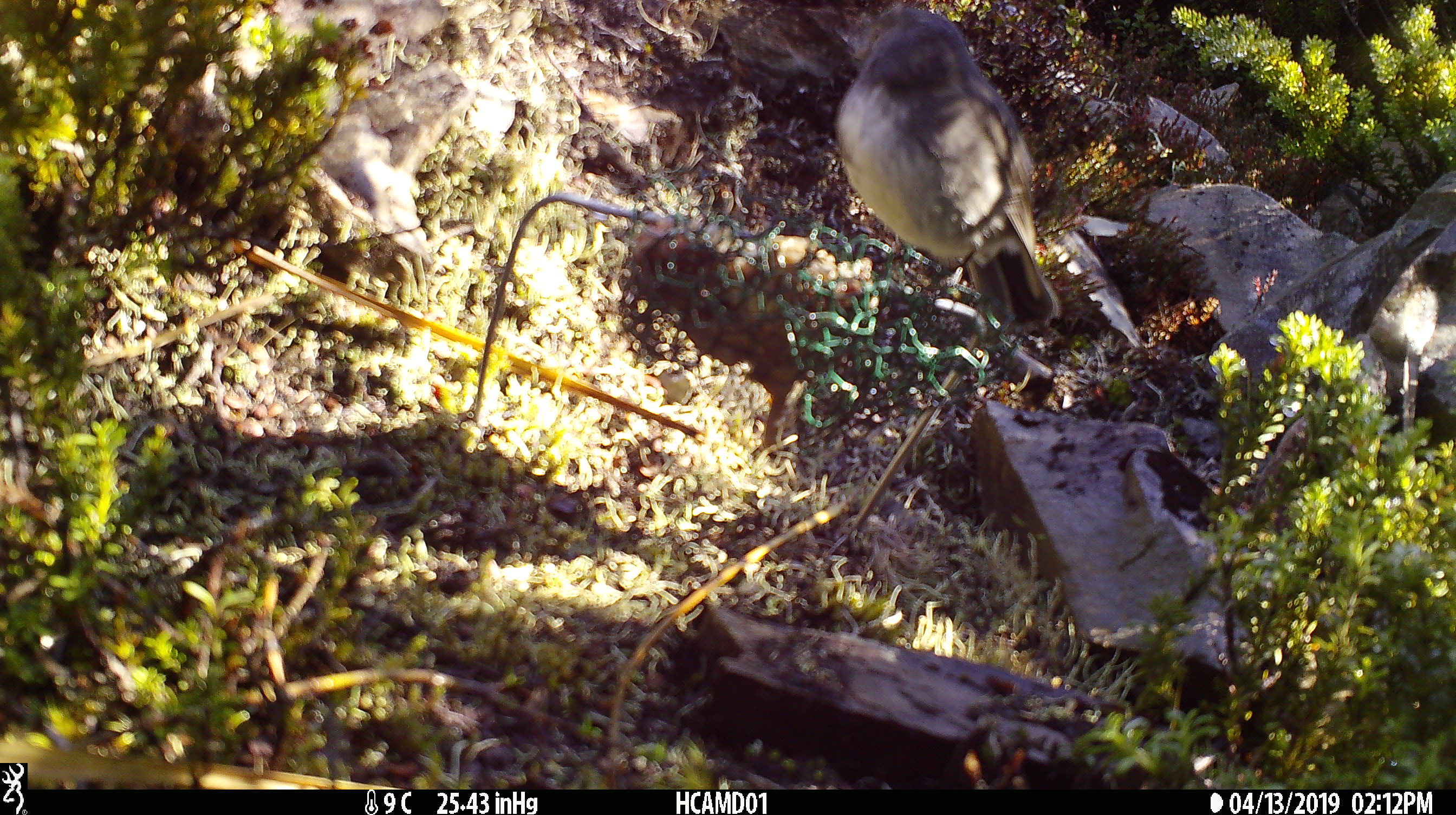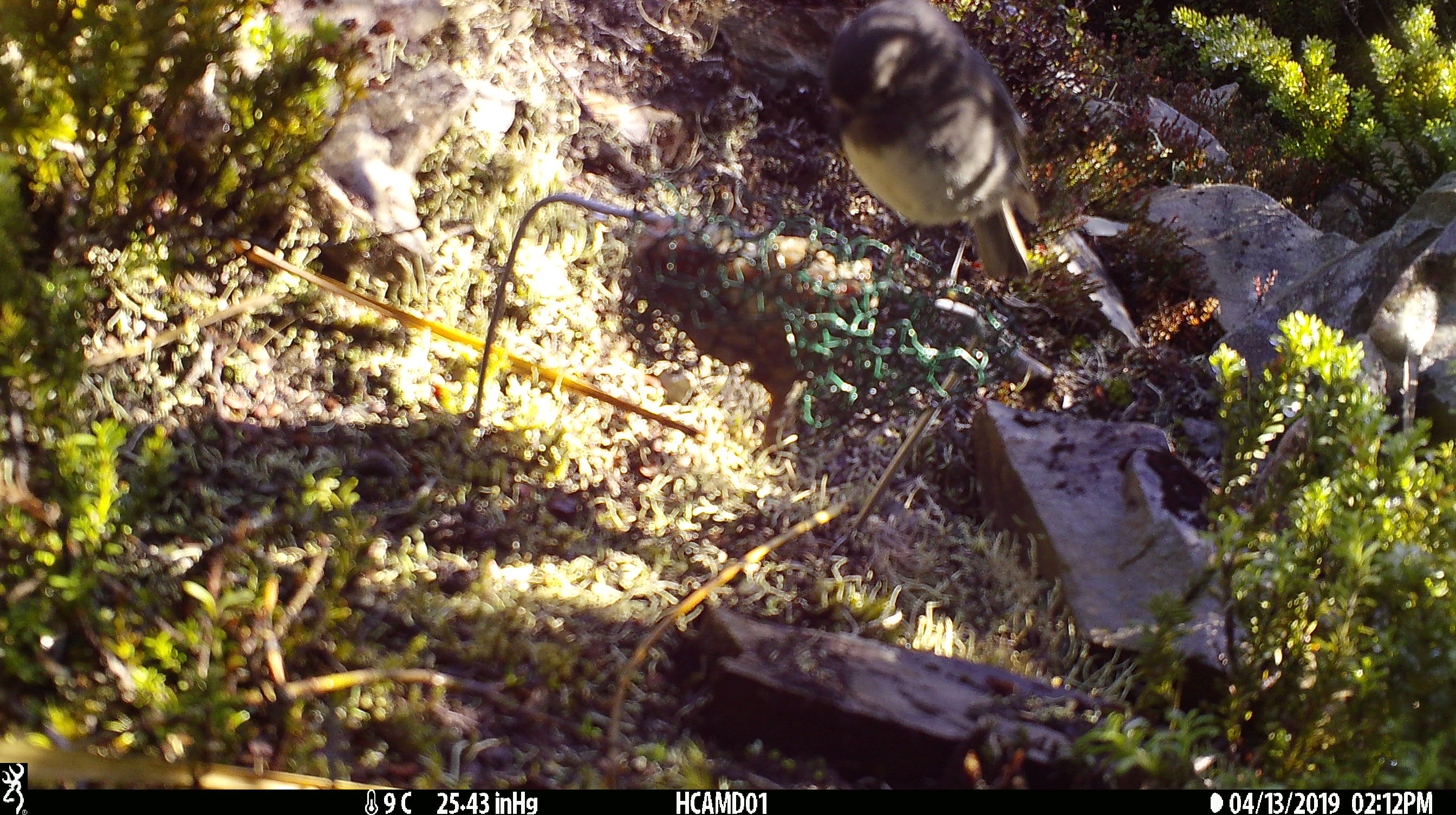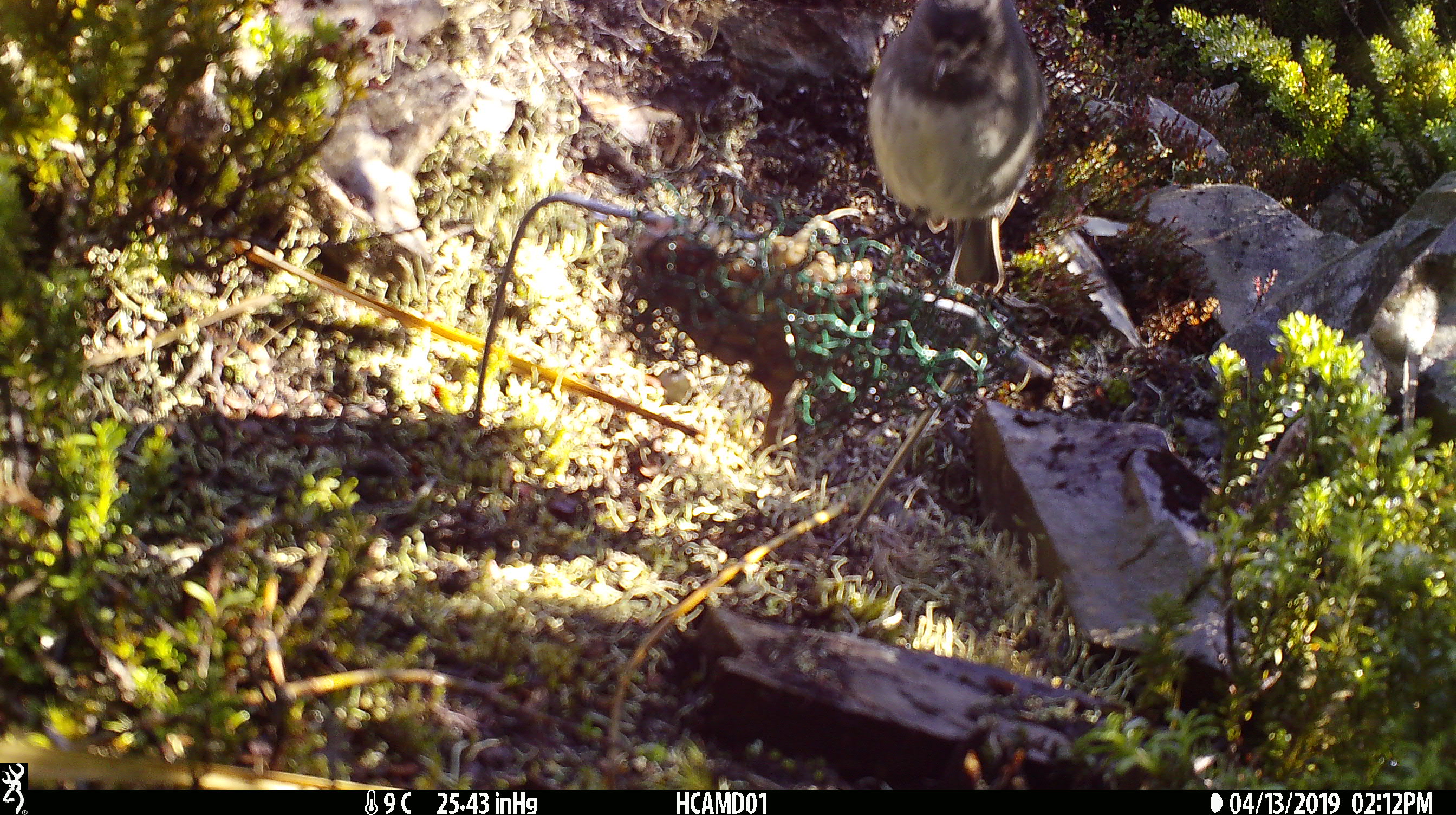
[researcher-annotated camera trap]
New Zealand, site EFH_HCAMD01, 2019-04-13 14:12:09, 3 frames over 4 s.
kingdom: Animalia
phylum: Chordata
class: Aves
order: Passeriformes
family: Petroicidae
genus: Petroica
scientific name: Petroica australis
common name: new zealand robin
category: robin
Robin (new zealand robin) (Petroica australis).